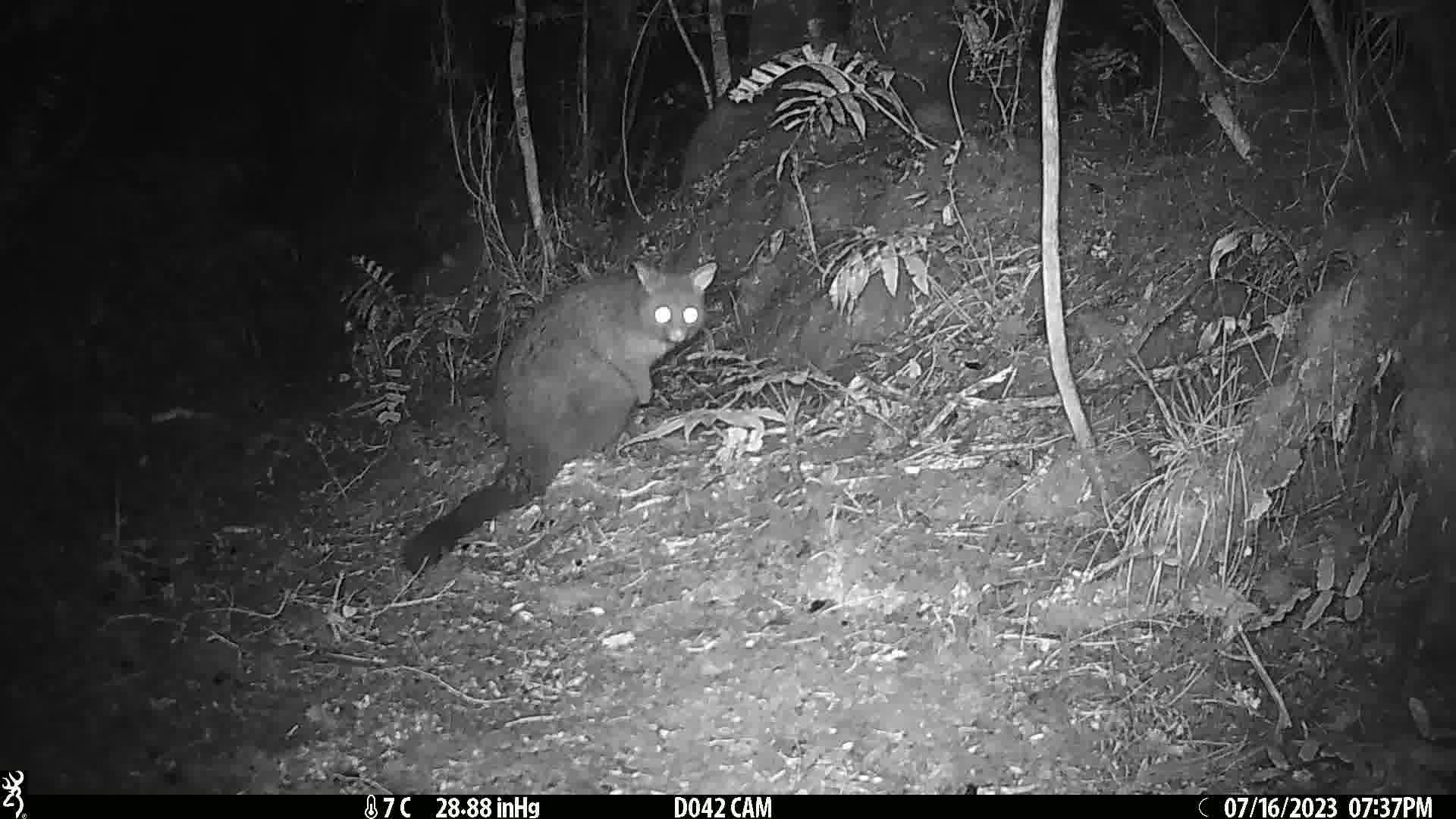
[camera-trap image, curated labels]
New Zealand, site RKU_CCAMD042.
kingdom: Animalia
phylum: Chordata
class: Mammalia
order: Diprotodontia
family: Phalangeridae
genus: Trichosurus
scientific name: Trichosurus vulpecula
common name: common brushtail possum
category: possum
Possum (common brushtail possum) (Trichosurus vulpecula).